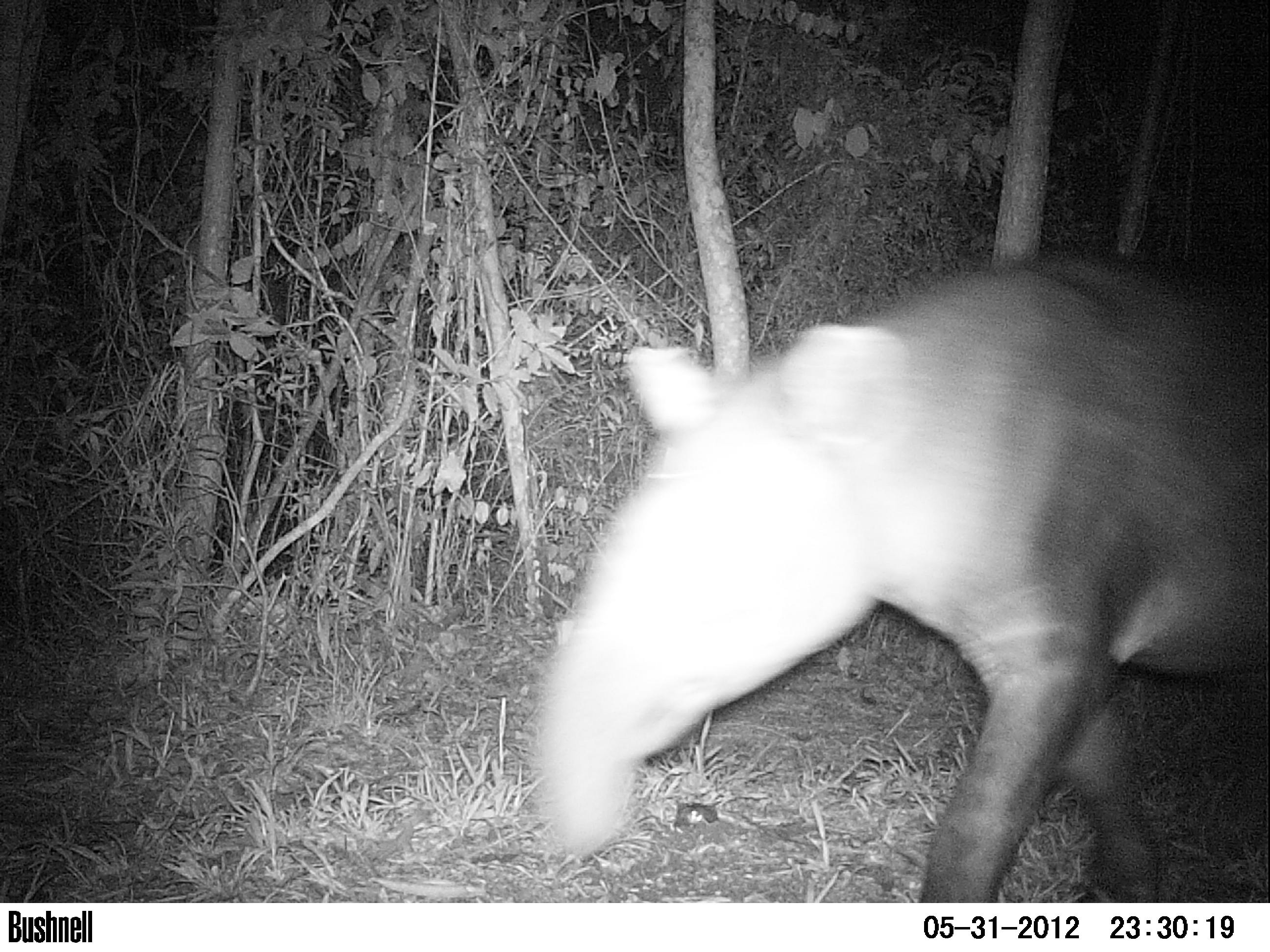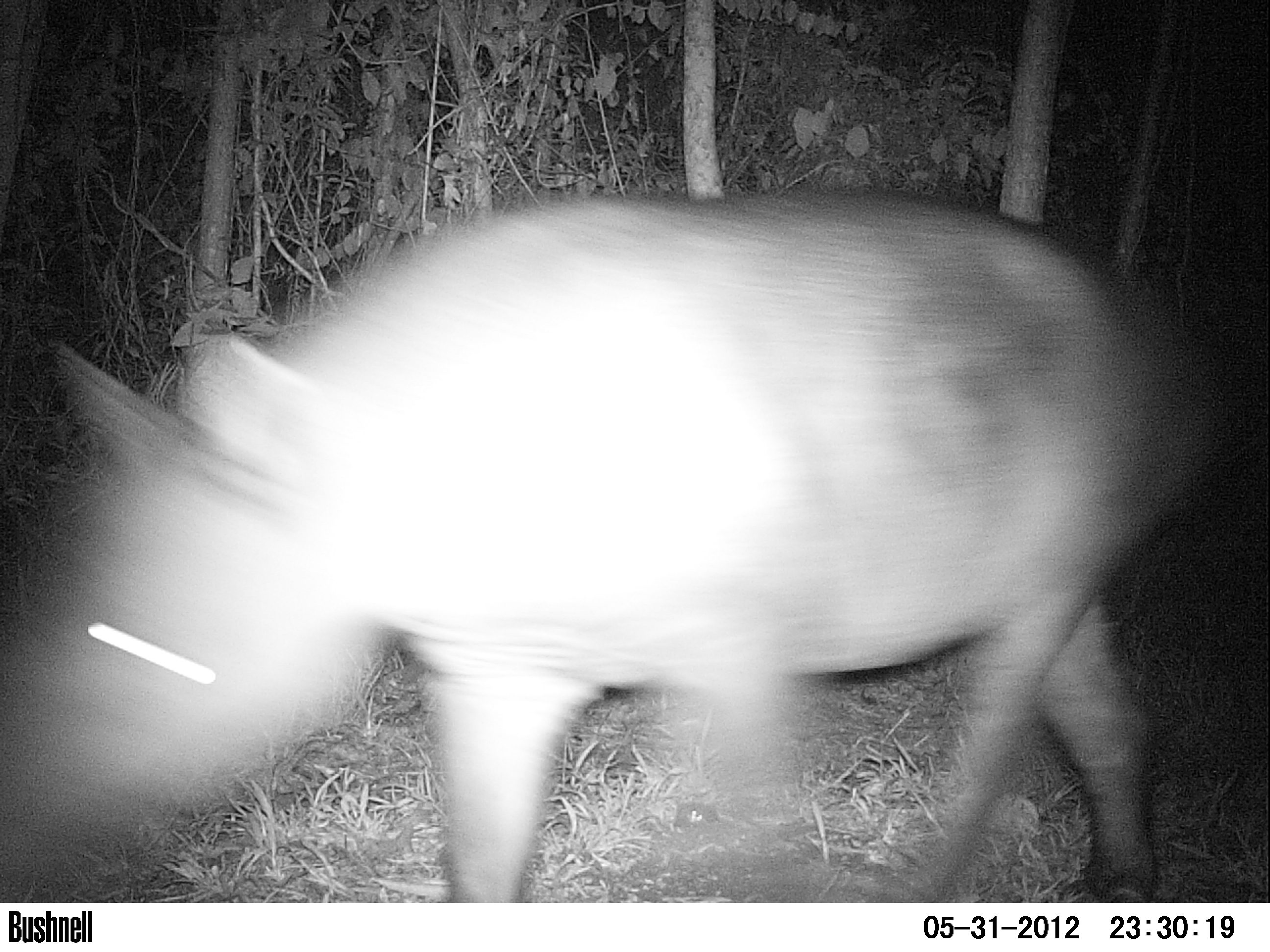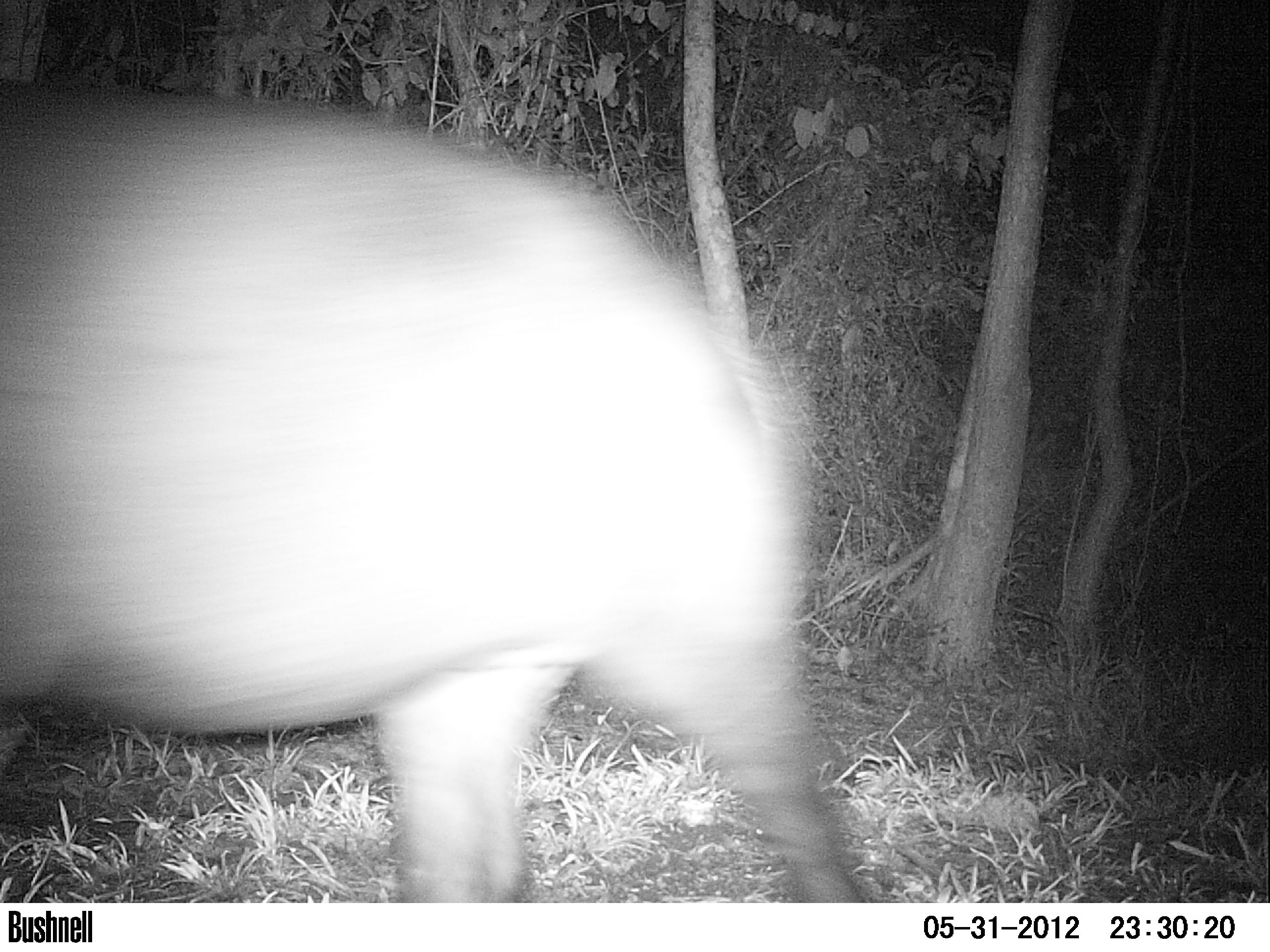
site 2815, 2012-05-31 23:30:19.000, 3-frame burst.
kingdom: Animalia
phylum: Chordata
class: Mammalia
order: Perissodactyla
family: Tapiridae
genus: Tapirus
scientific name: Tapirus bairdii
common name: baird's tapir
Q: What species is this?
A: Tapirus bairdii (baird's tapir).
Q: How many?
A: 1.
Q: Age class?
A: Adult.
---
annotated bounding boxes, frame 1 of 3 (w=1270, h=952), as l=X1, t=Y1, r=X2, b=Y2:
tapirus bairdii: l=530, t=245, r=1270, b=902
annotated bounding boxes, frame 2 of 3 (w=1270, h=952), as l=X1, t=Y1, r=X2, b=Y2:
tapirus bairdii: l=0, t=185, r=1234, b=902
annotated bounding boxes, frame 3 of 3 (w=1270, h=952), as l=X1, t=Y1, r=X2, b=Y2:
tapirus bairdii: l=0, t=80, r=865, b=902